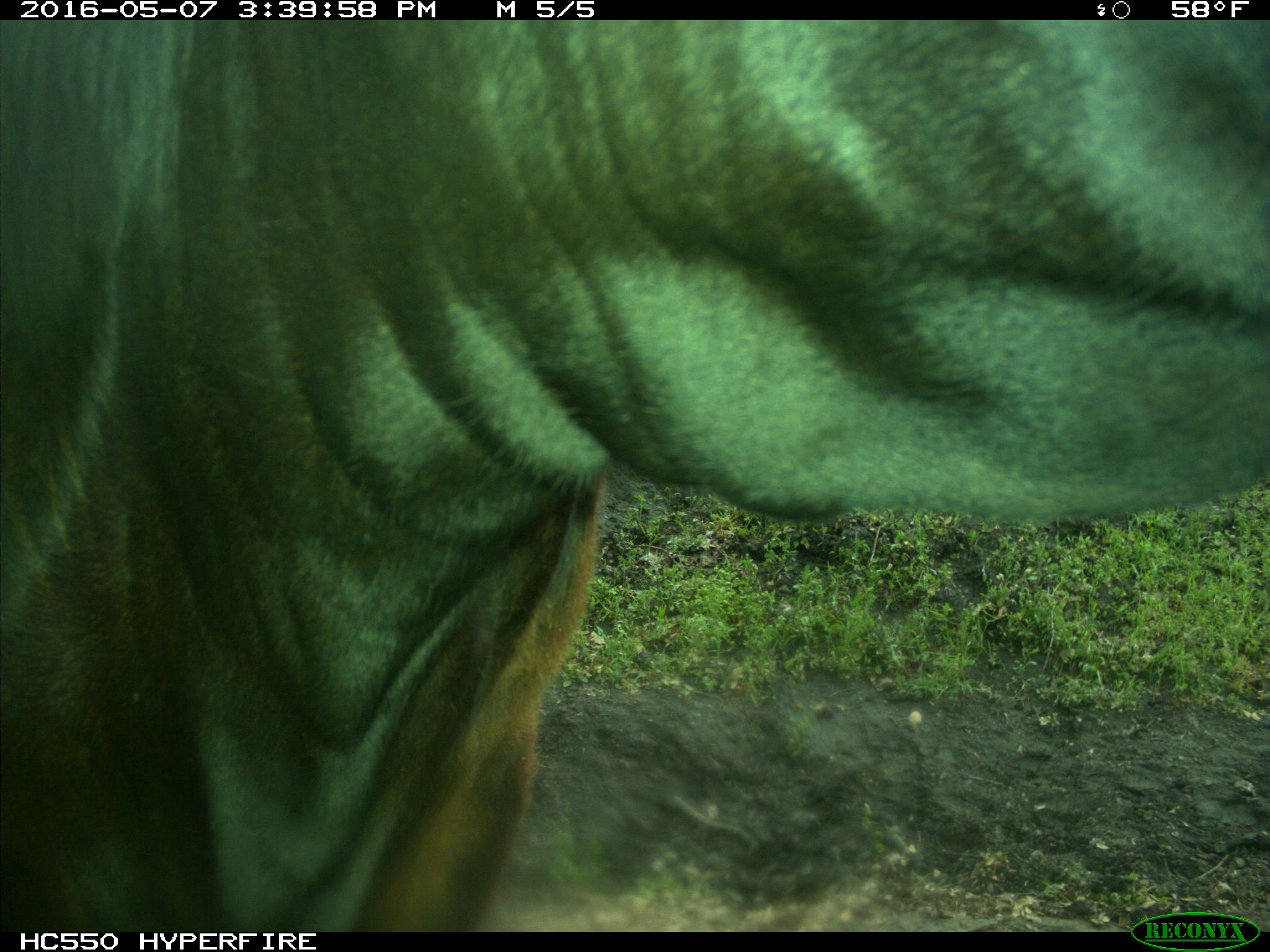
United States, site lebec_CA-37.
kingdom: Animalia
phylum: Chordata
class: Mammalia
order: Artiodactyla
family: Bovidae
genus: Bos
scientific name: Bos taurus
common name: domestic cow